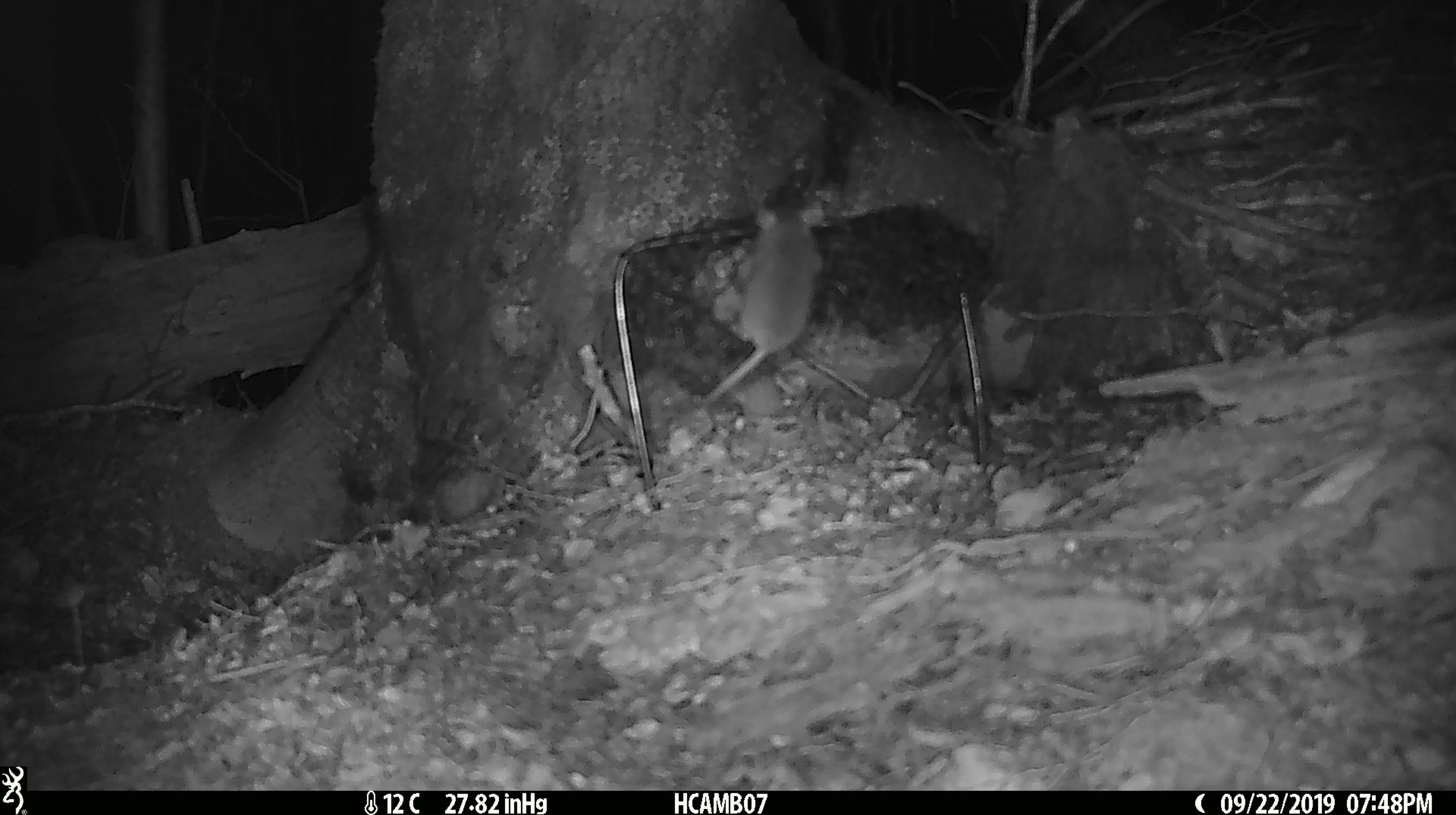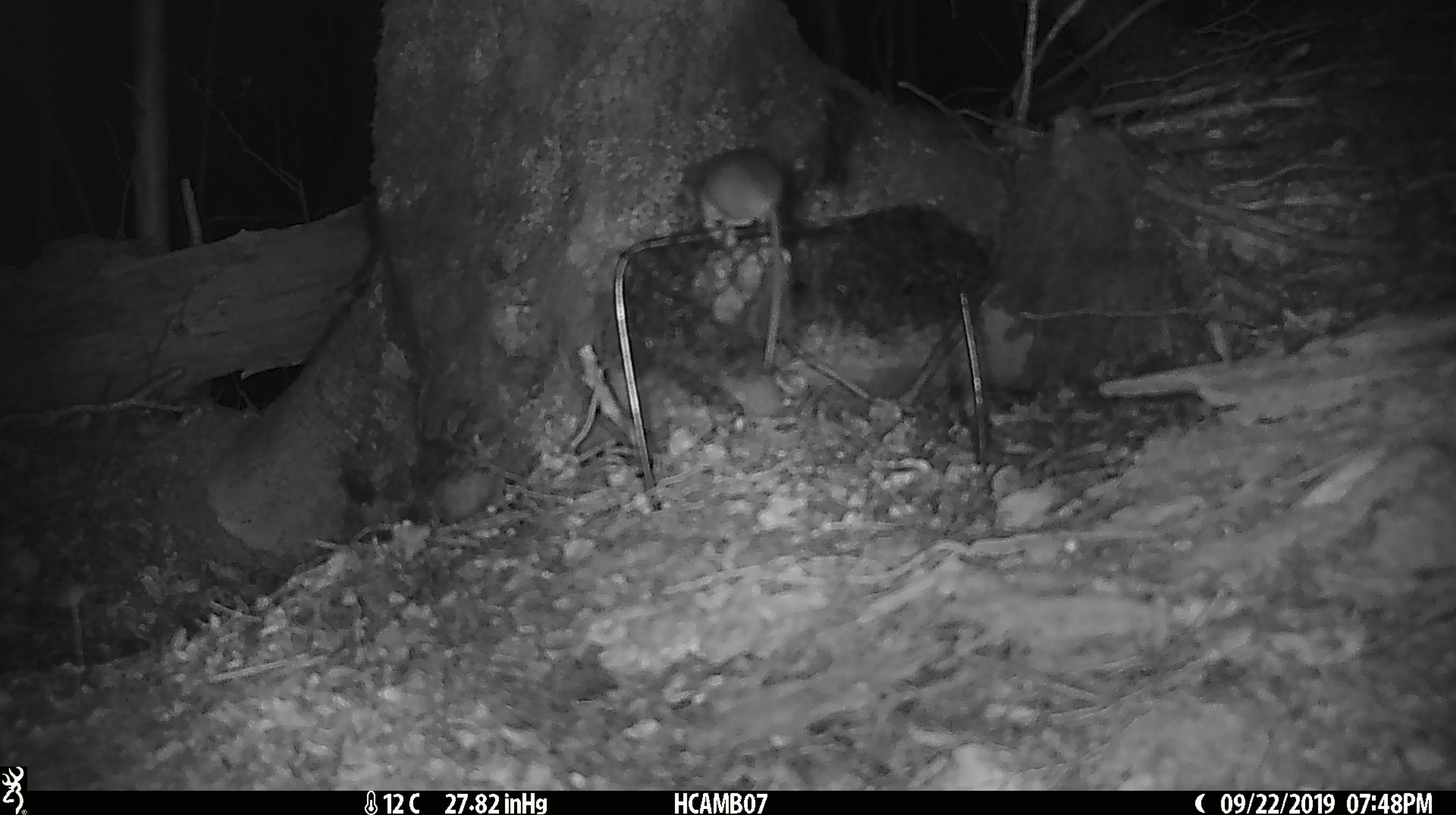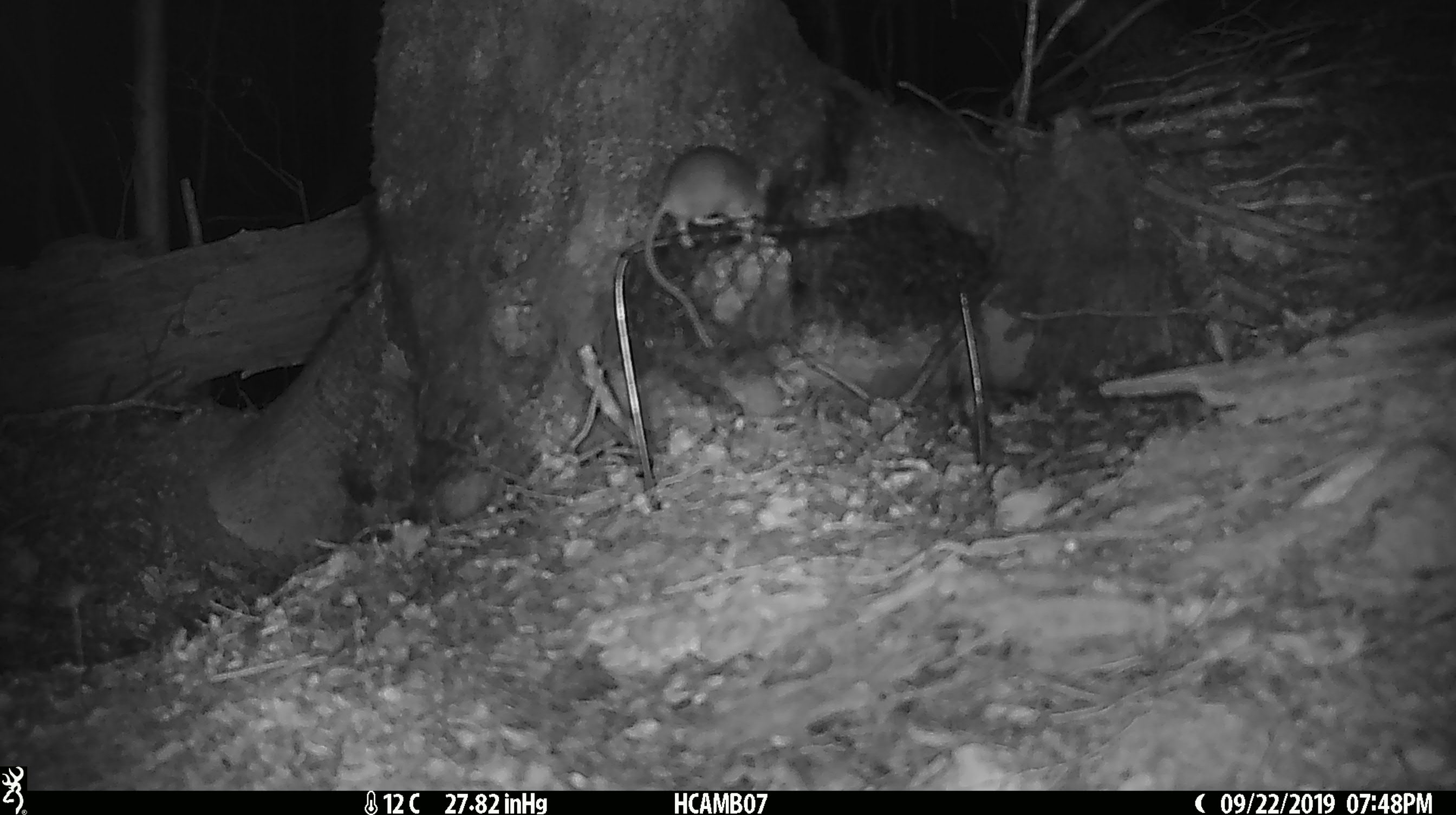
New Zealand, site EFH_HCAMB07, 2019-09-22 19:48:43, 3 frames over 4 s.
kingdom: Animalia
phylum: Chordata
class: Mammalia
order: Rodentia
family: Muridae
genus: Mus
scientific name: Mus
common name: mouse